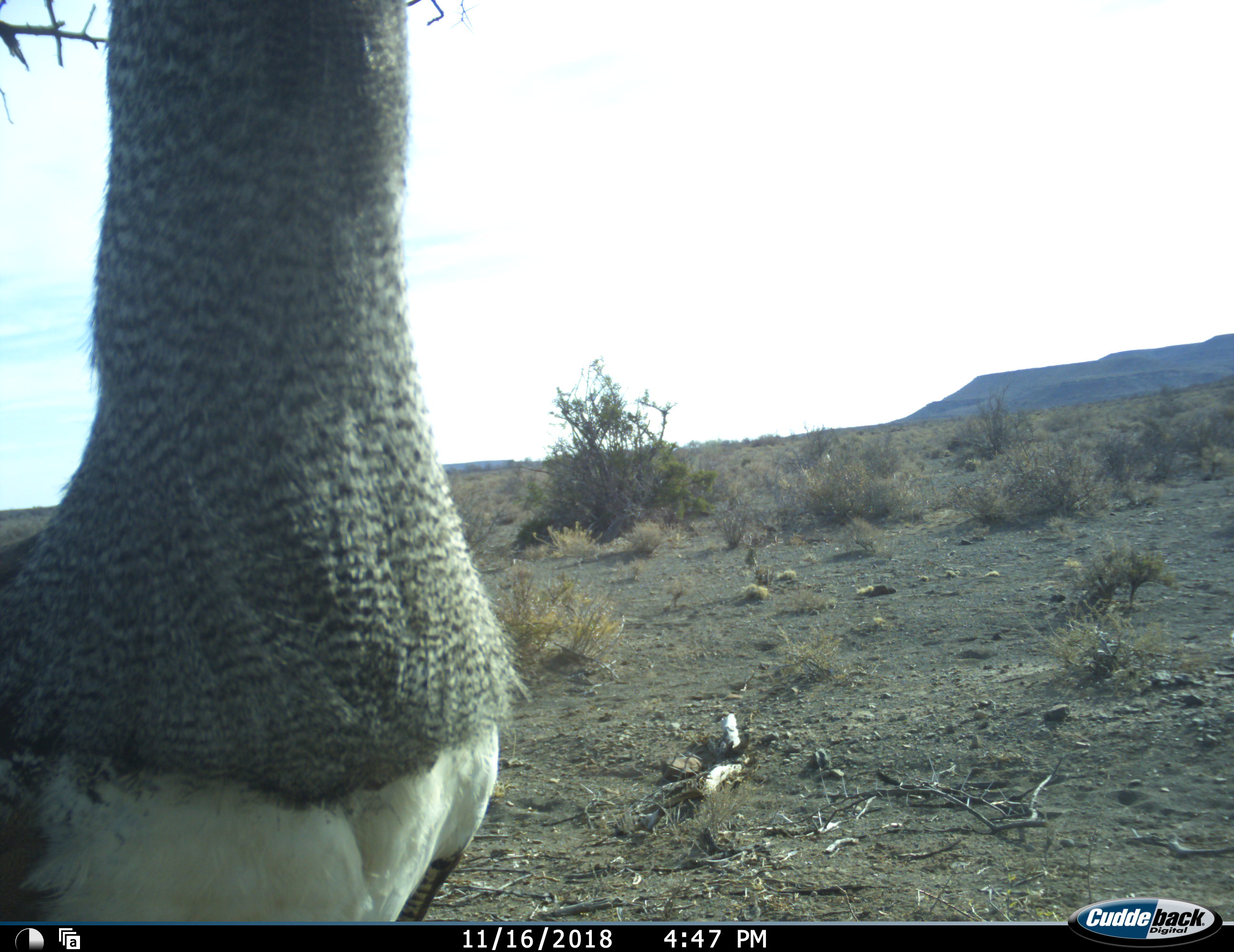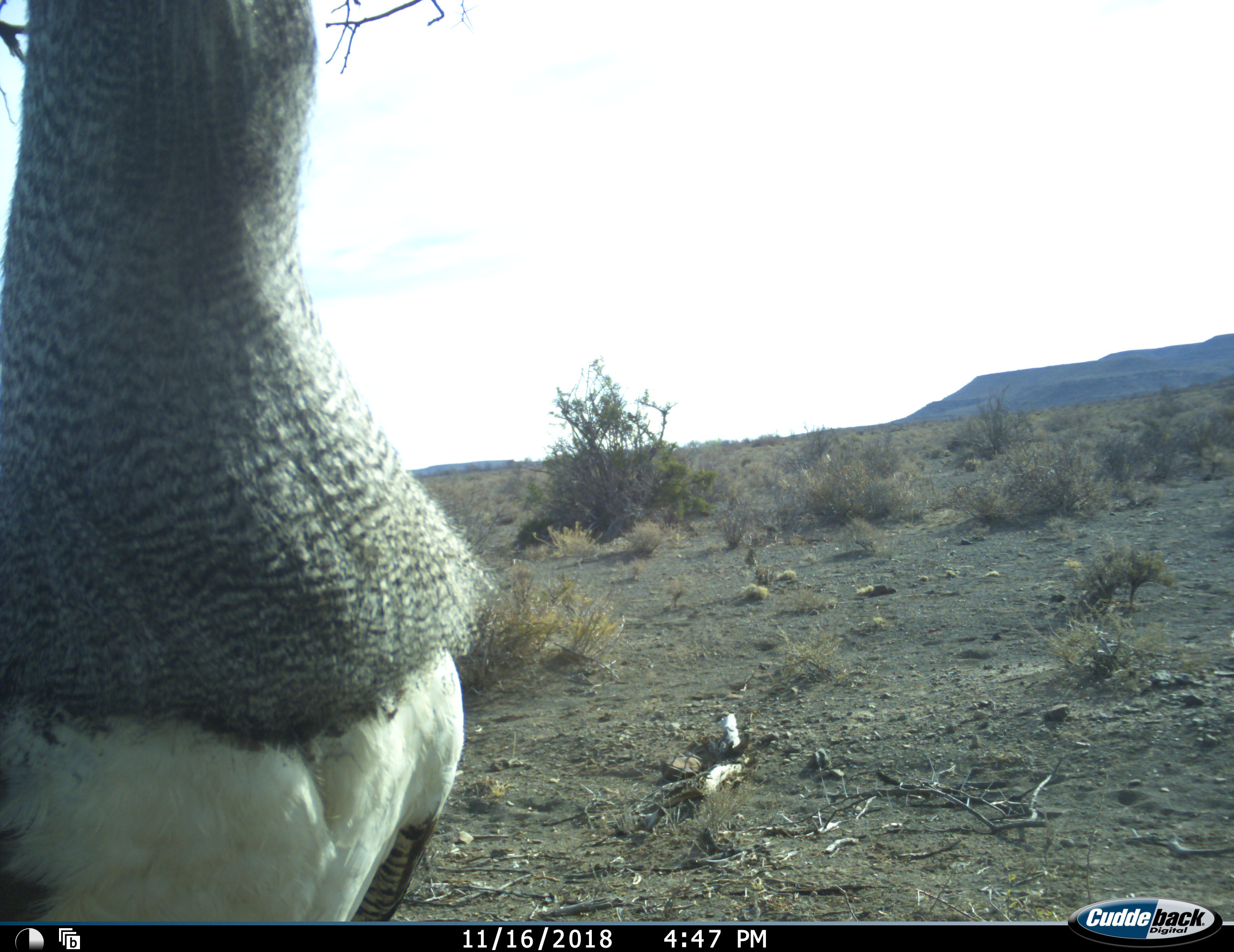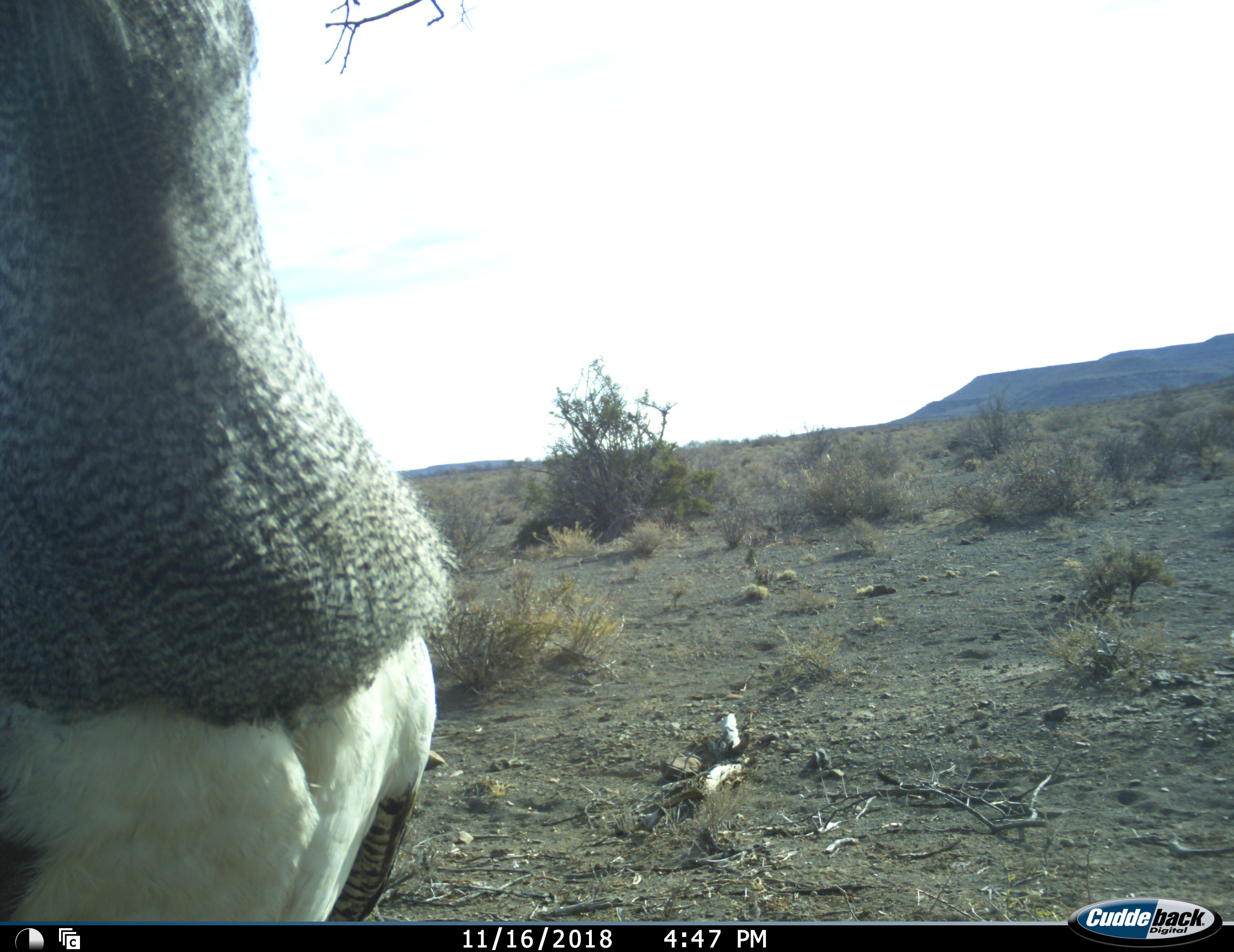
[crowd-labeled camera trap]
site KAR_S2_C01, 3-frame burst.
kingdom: Animalia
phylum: Chordata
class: Aves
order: Otidiformes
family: Otididae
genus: Ardeotis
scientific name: Ardeotis kori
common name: kori bustard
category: bustardkori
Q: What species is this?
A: Bustardkori (kori bustard) (Ardeotis kori).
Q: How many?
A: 1.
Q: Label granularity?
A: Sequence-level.